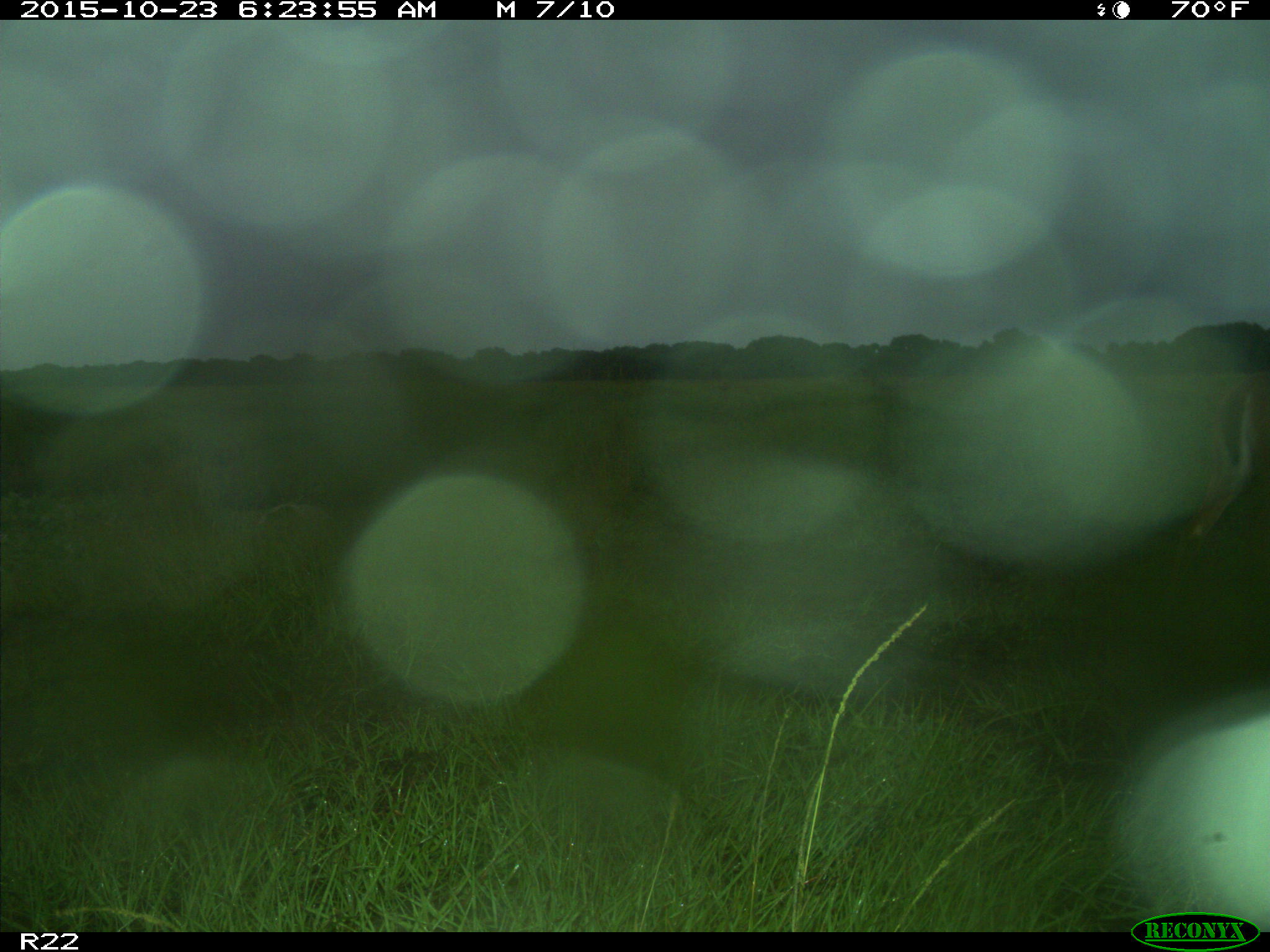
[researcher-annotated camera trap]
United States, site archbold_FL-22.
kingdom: Animalia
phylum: Chordata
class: Mammalia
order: Artiodactyla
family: Cervidae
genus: Odocoileus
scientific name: Odocoileus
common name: deer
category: unidentified deer